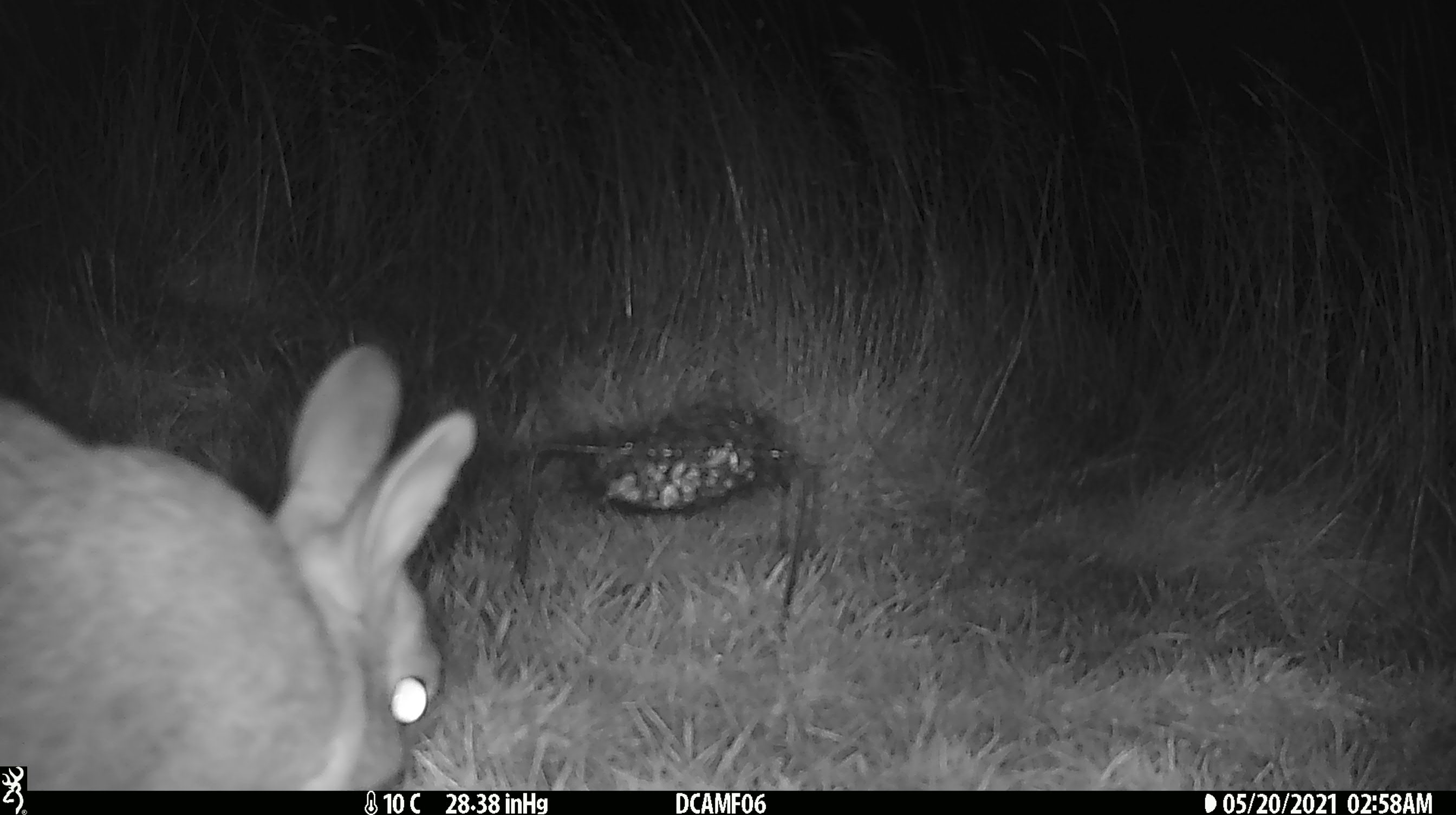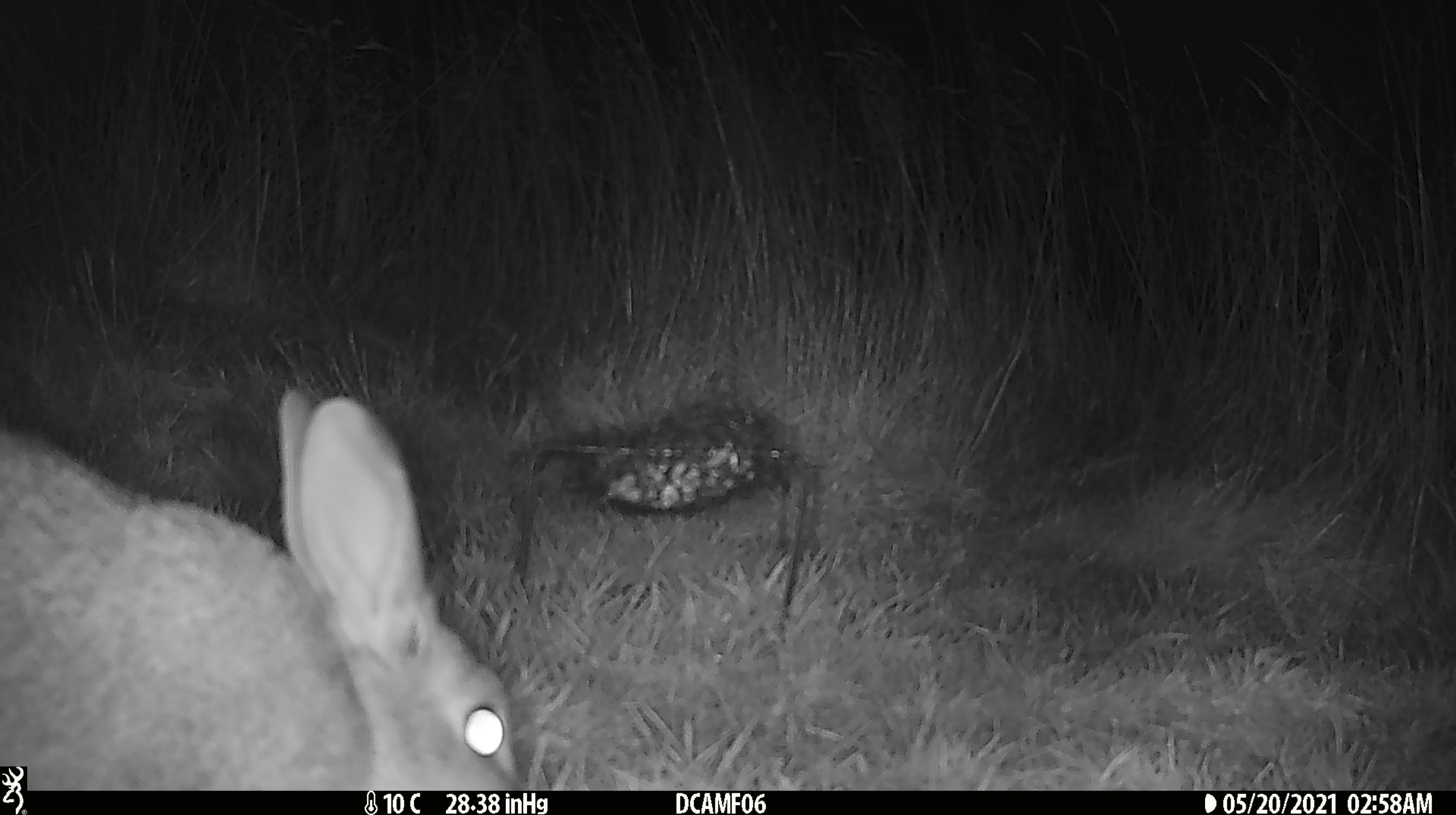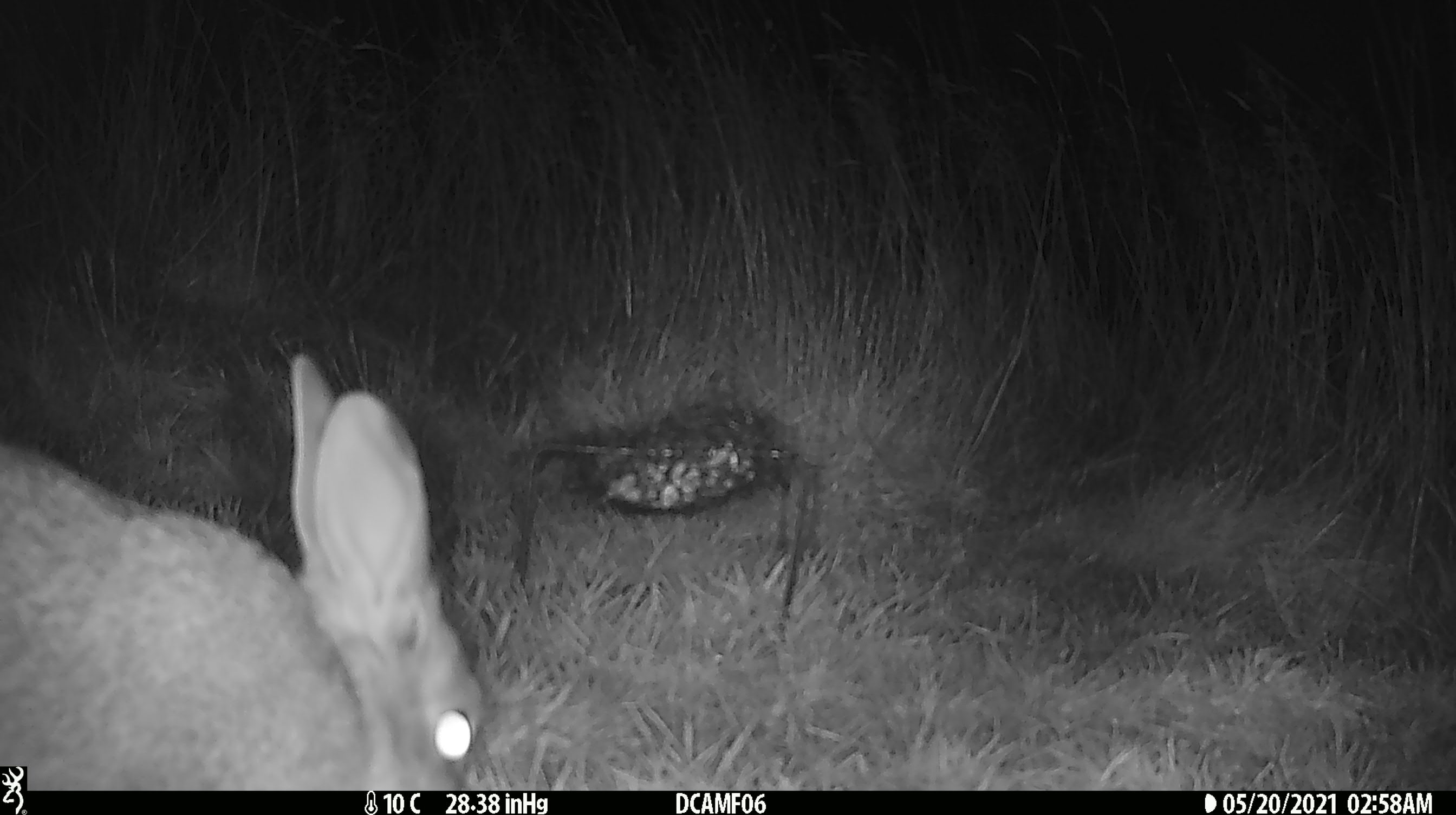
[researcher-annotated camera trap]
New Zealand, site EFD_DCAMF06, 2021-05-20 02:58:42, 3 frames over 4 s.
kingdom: Animalia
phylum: Chordata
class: Mammalia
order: Lagomorpha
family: Leporidae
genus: Oryctolagus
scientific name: Oryctolagus cuniculus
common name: european rabbit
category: rabbit